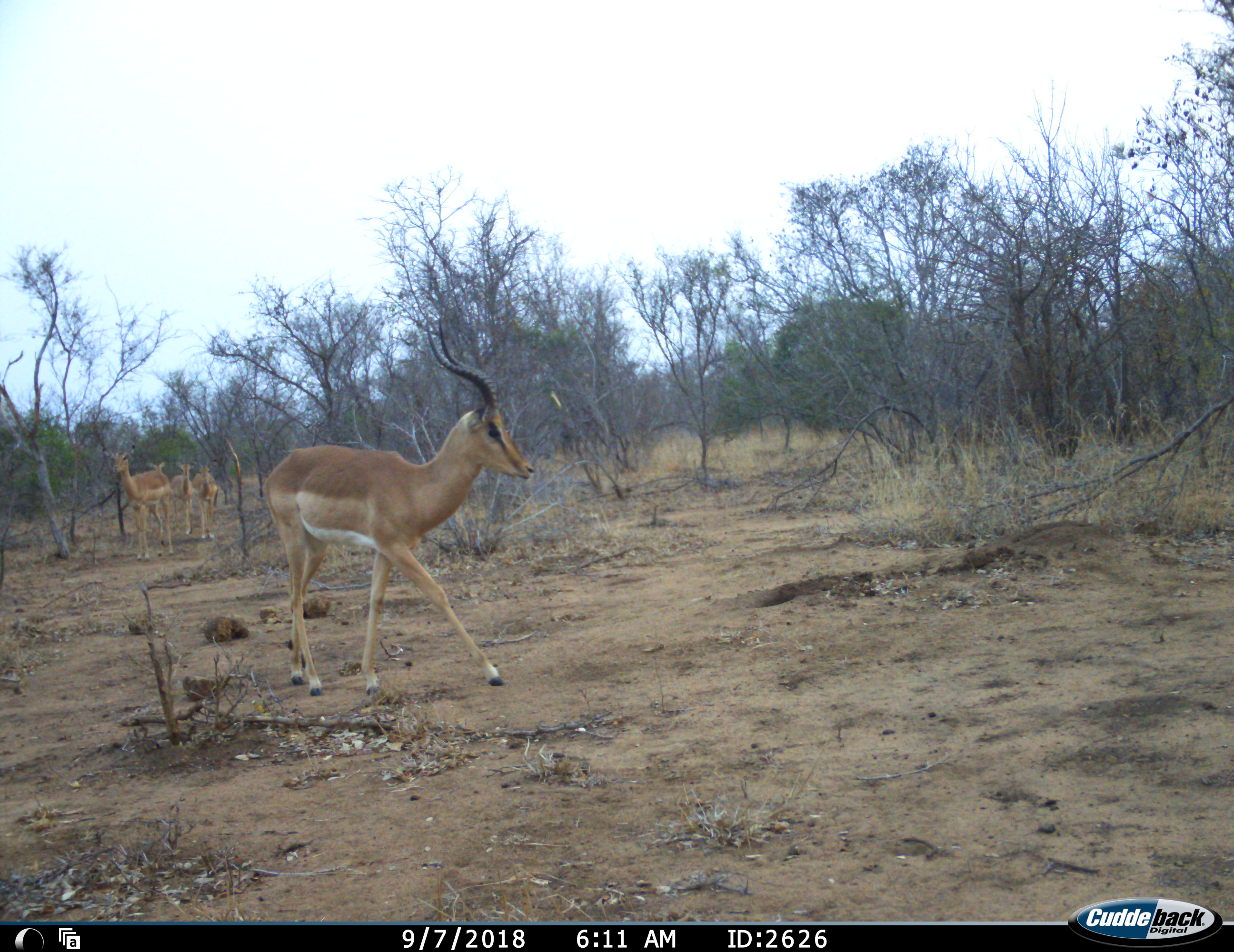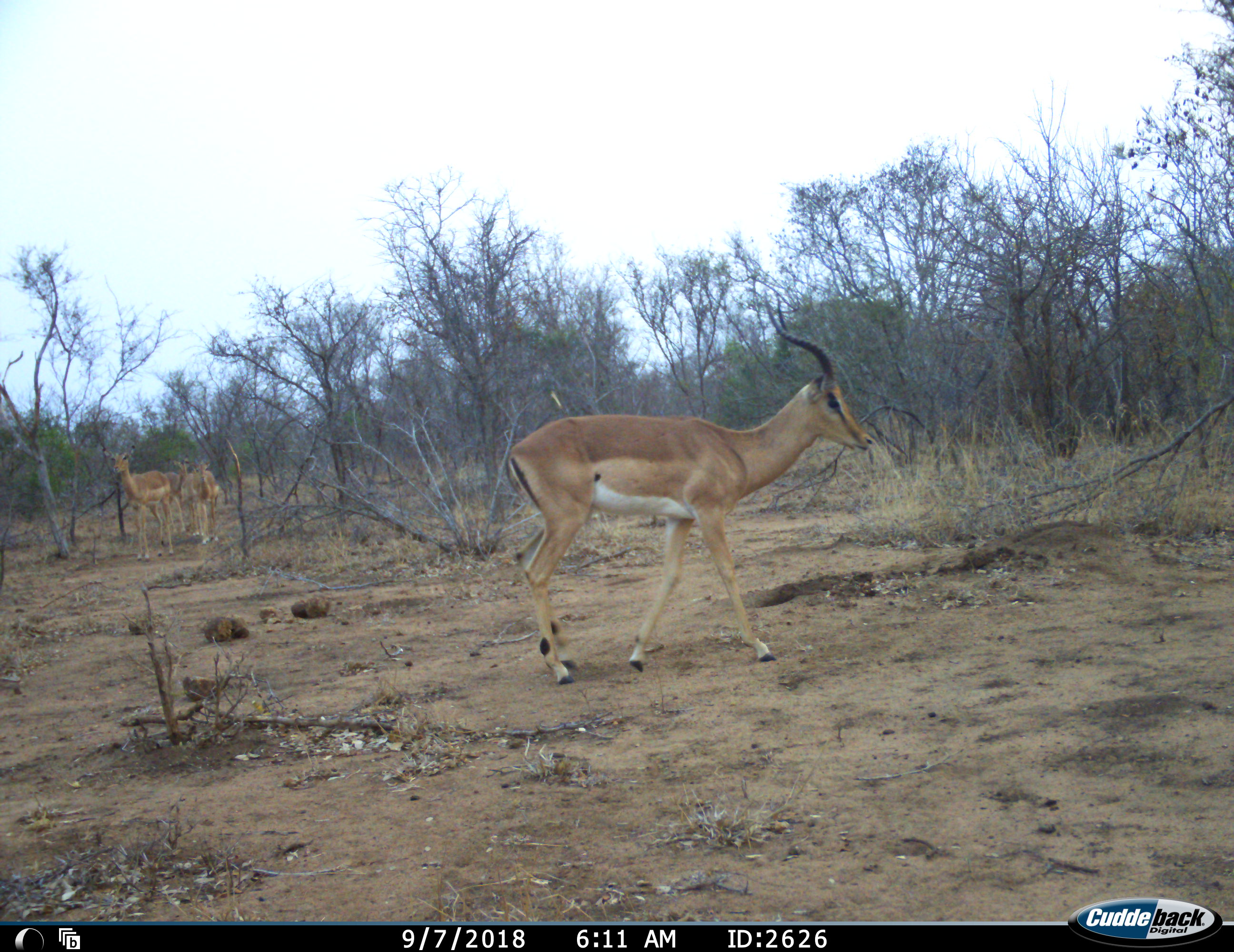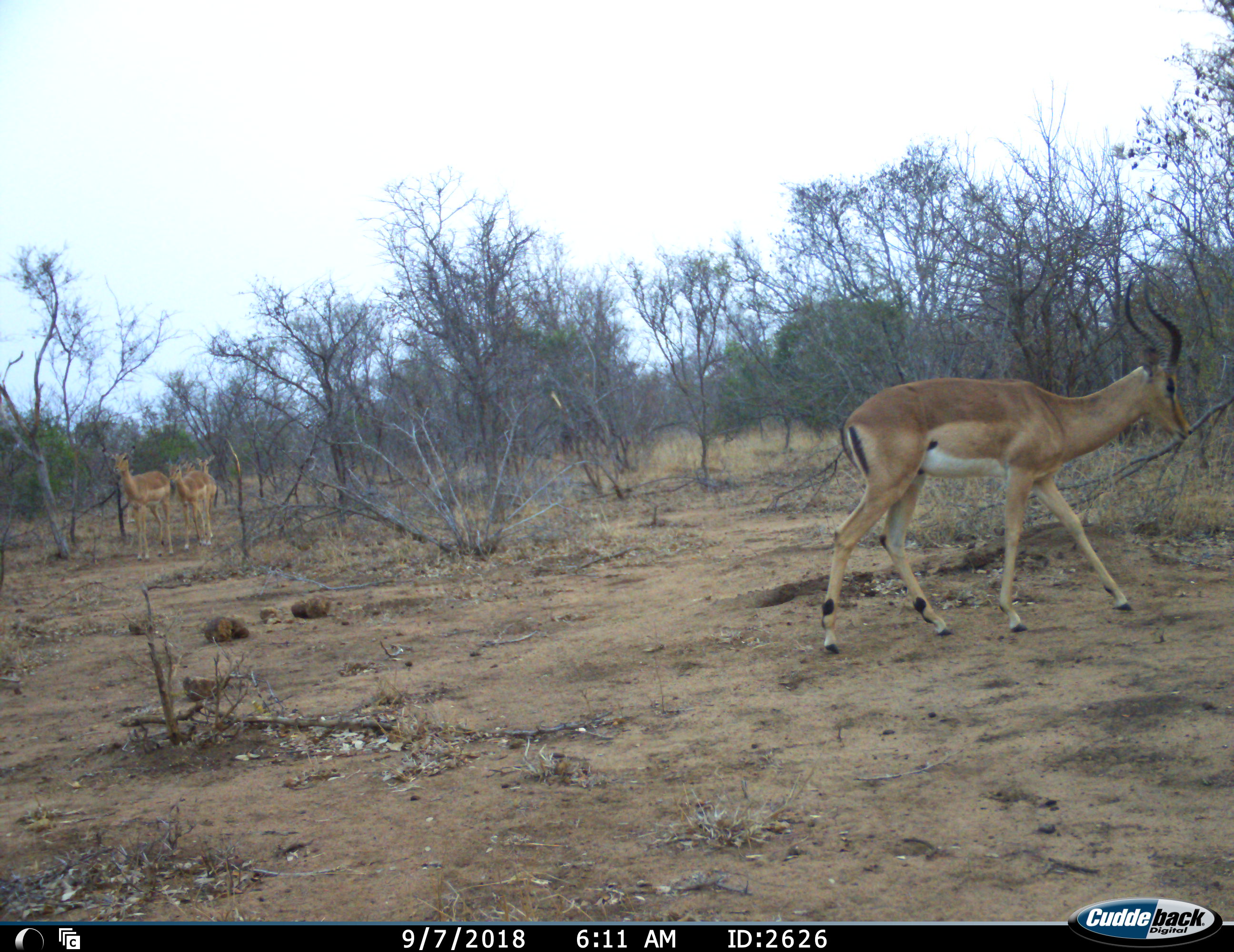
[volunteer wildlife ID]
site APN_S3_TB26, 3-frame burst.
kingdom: Animalia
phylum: Chordata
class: Mammalia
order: Artiodactyla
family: Bovidae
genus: Aepyceros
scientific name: Aepyceros melampus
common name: impala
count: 5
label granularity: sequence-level